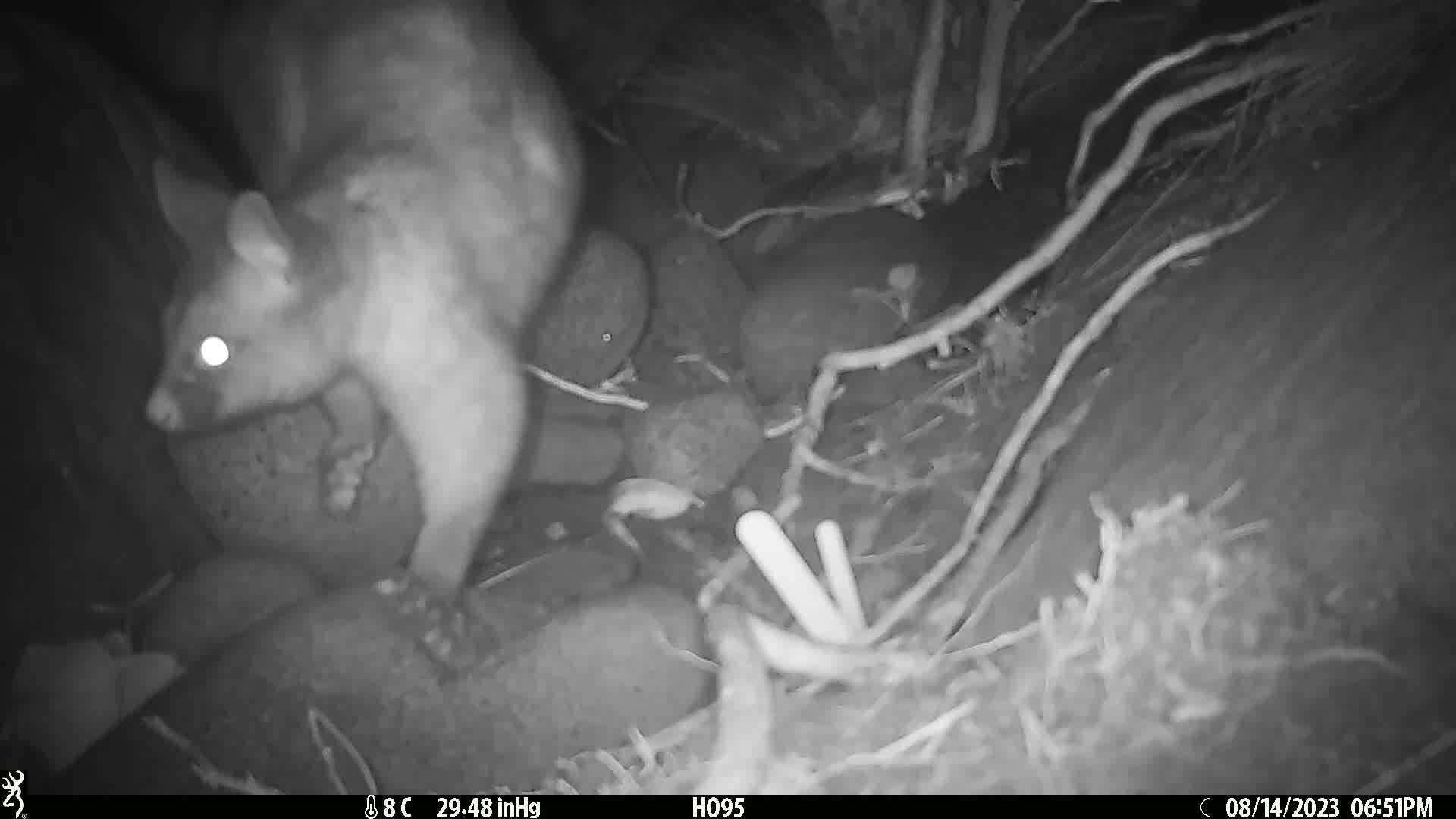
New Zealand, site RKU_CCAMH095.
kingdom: Animalia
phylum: Chordata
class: Mammalia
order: Diprotodontia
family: Phalangeridae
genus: Trichosurus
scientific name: Trichosurus vulpecula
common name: common brushtail possum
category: possum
Possum (common brushtail possum) (Trichosurus vulpecula).